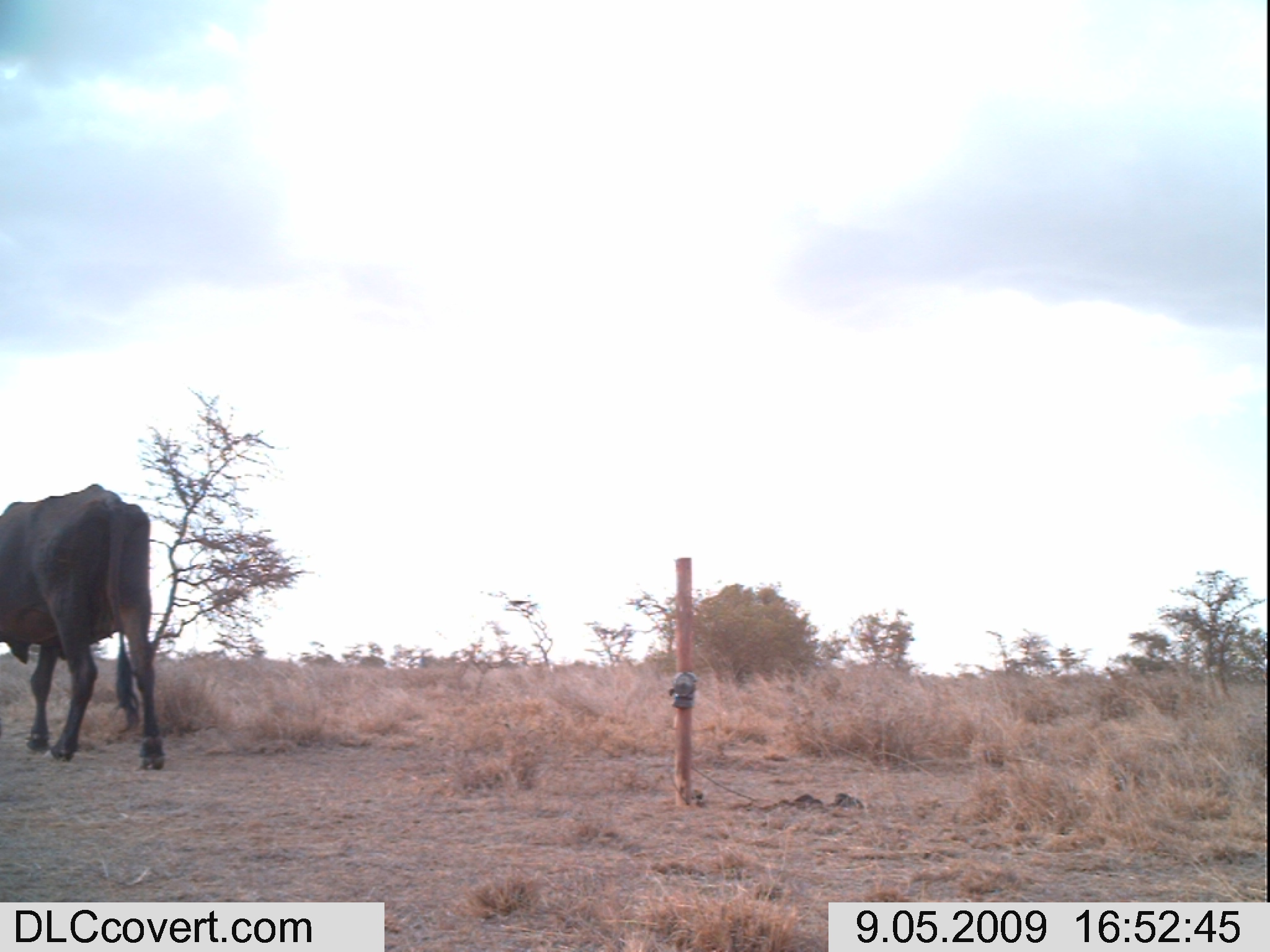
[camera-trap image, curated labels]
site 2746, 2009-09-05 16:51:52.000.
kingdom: Animalia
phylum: Chordata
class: Mammalia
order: Artiodactyla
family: Bovidae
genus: Bos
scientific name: Bos taurus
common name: domestic cattle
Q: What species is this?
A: Bos taurus (domestic cattle).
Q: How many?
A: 5.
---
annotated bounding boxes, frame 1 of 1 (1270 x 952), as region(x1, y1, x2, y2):
bos taurus: region(0, 479, 165, 773)